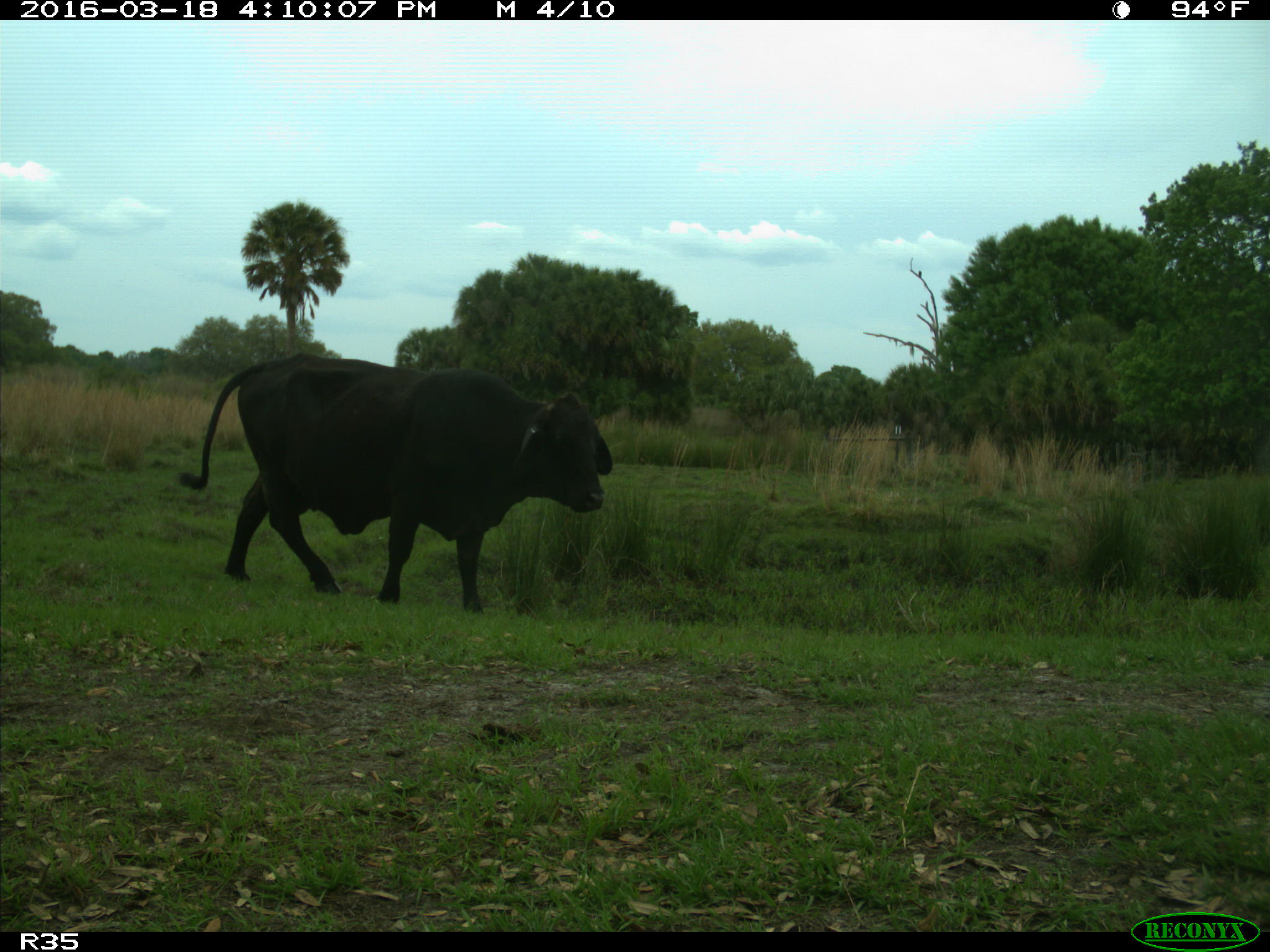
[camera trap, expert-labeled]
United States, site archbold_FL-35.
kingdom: Animalia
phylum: Chordata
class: Mammalia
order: Artiodactyla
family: Bovidae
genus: Bos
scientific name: Bos taurus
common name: domestic cow